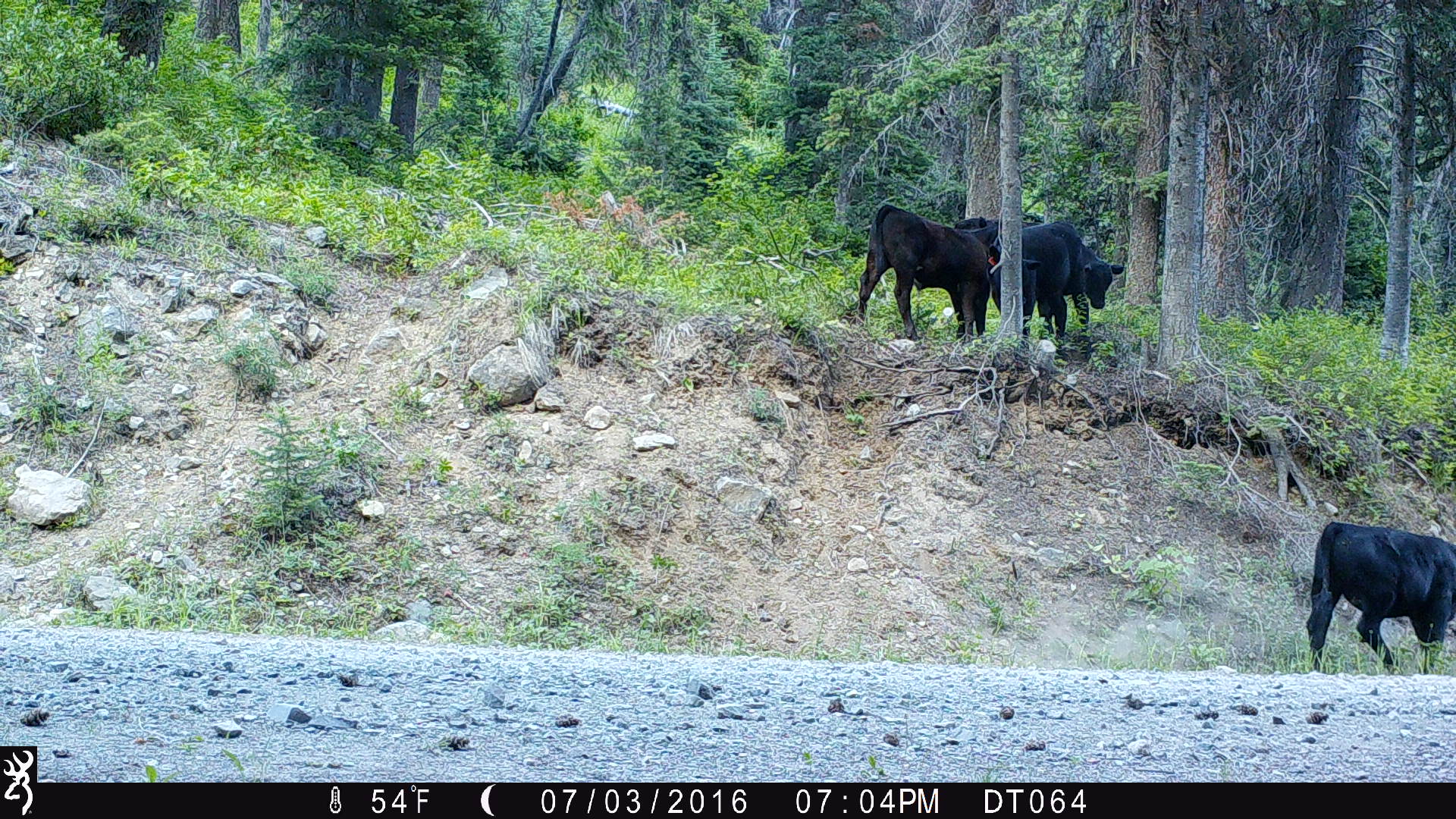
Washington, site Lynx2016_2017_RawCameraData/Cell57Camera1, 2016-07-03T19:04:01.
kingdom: Animalia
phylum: Chordata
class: Mammalia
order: Artiodactyla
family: Bovidae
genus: Bos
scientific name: Bos taurus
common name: domestic cattle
Domestic cattle (Bos taurus). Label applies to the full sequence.